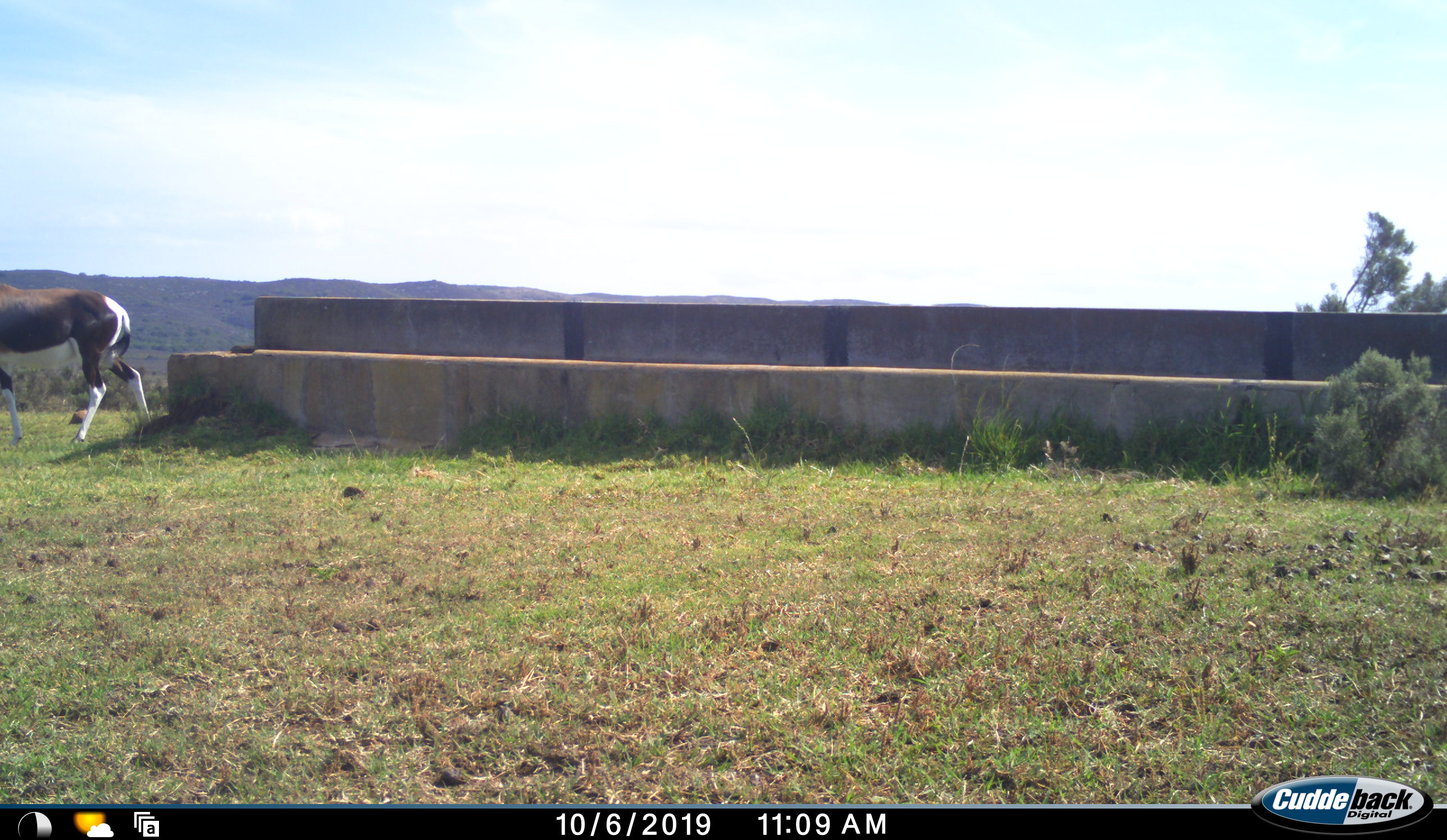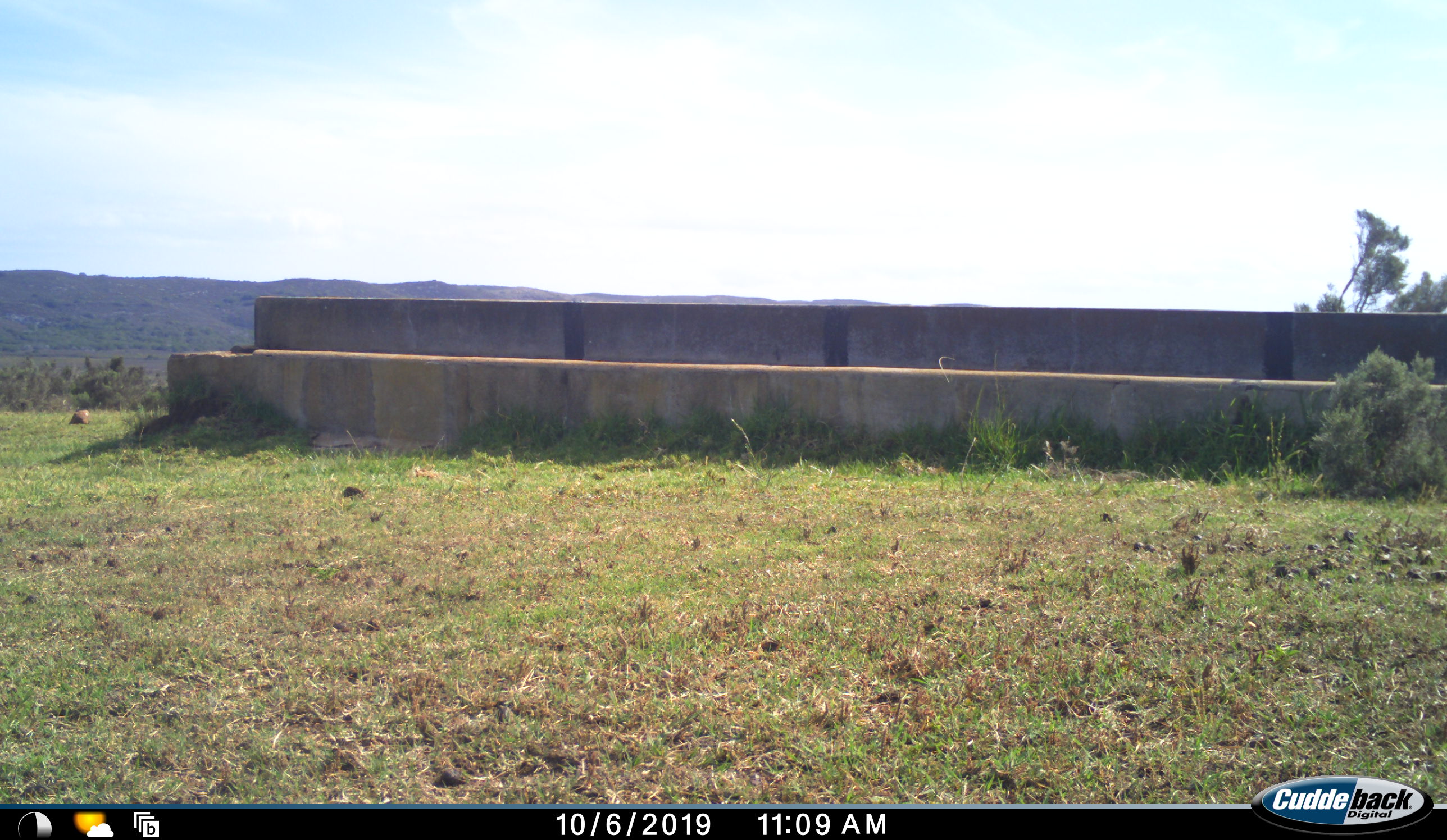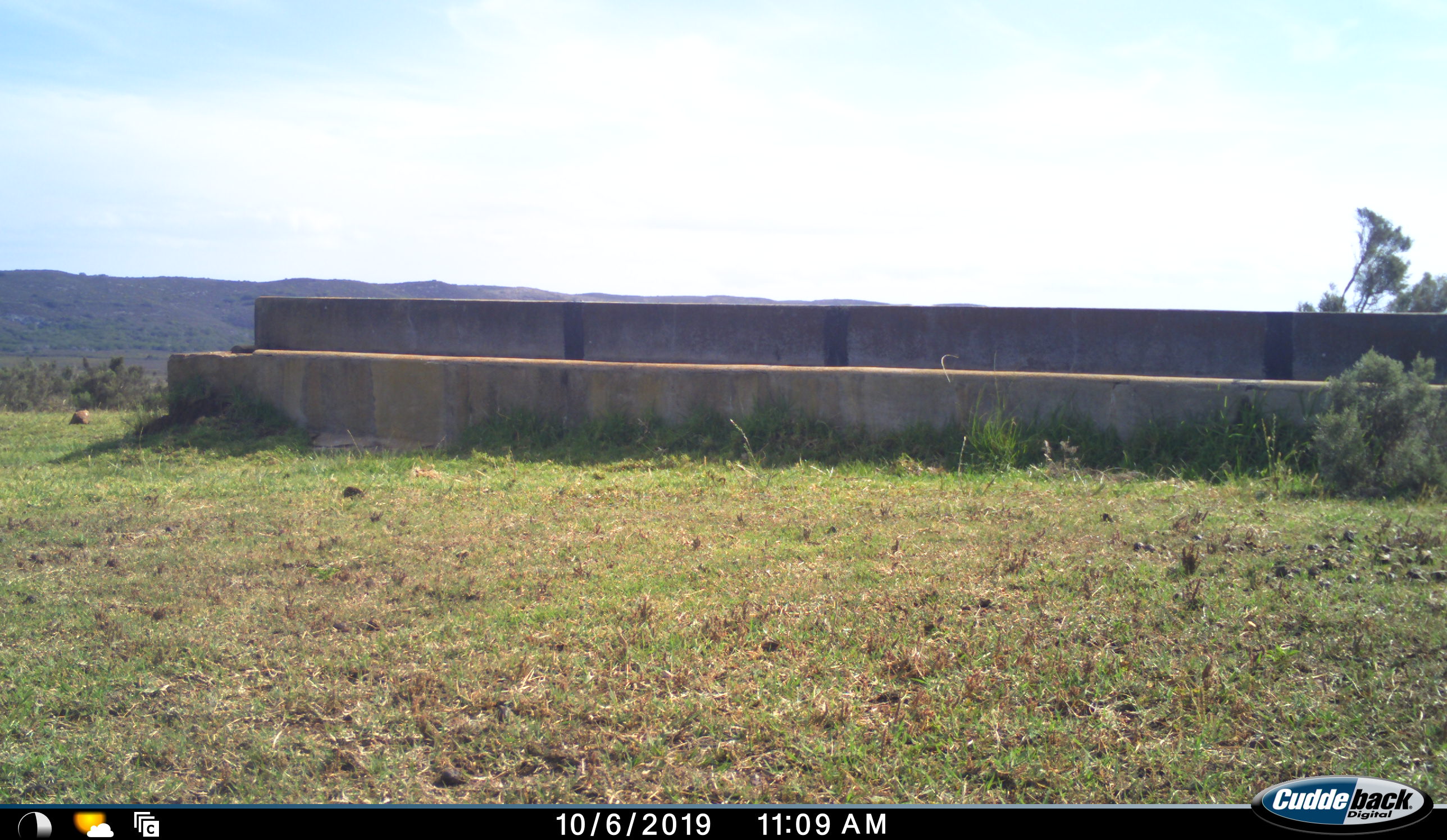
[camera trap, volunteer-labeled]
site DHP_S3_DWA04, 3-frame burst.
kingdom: Animalia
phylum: Chordata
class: Mammalia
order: Artiodactyla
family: Bovidae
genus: Damaliscus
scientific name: Damaliscus pygargus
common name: bontebok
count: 1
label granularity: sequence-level